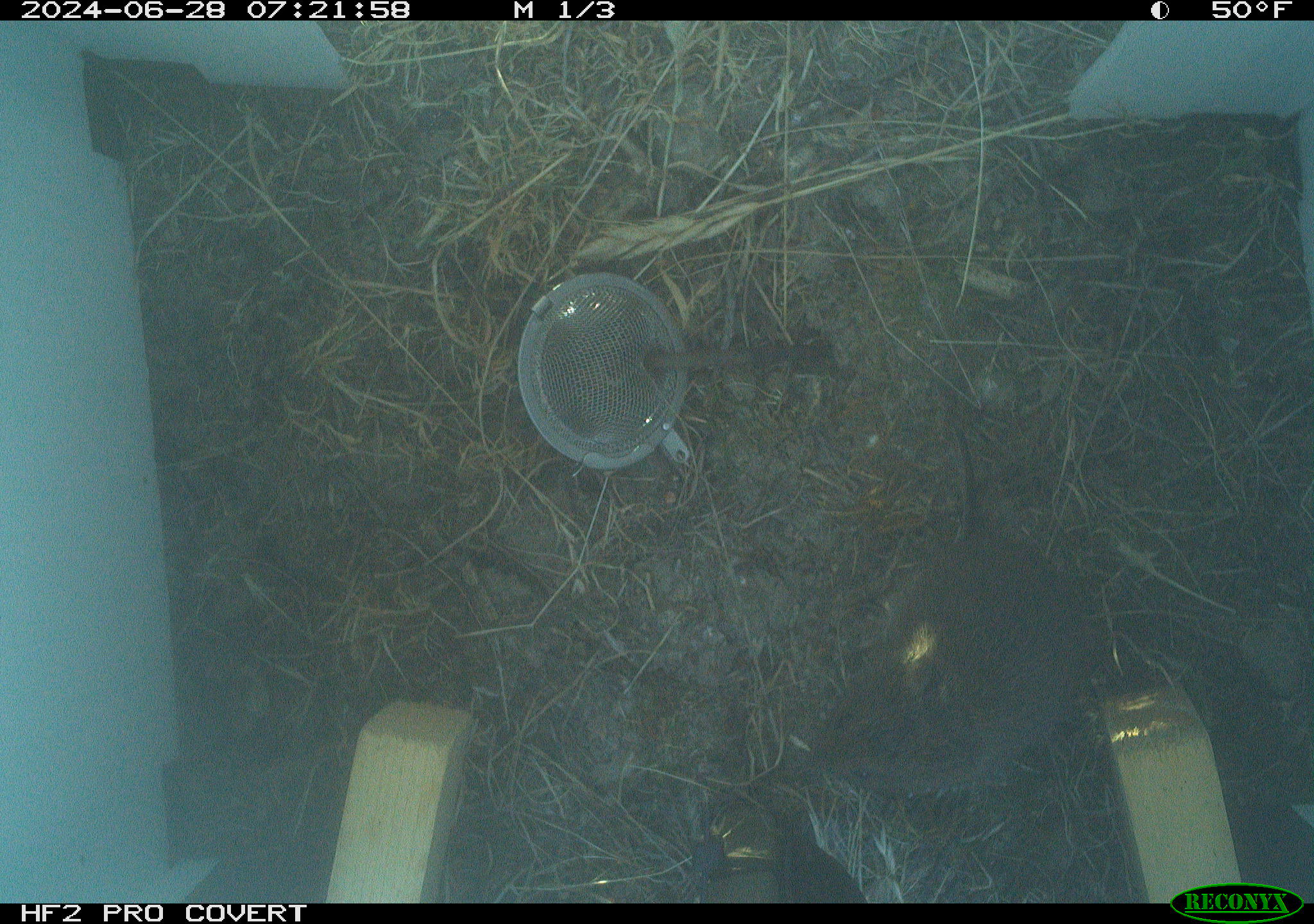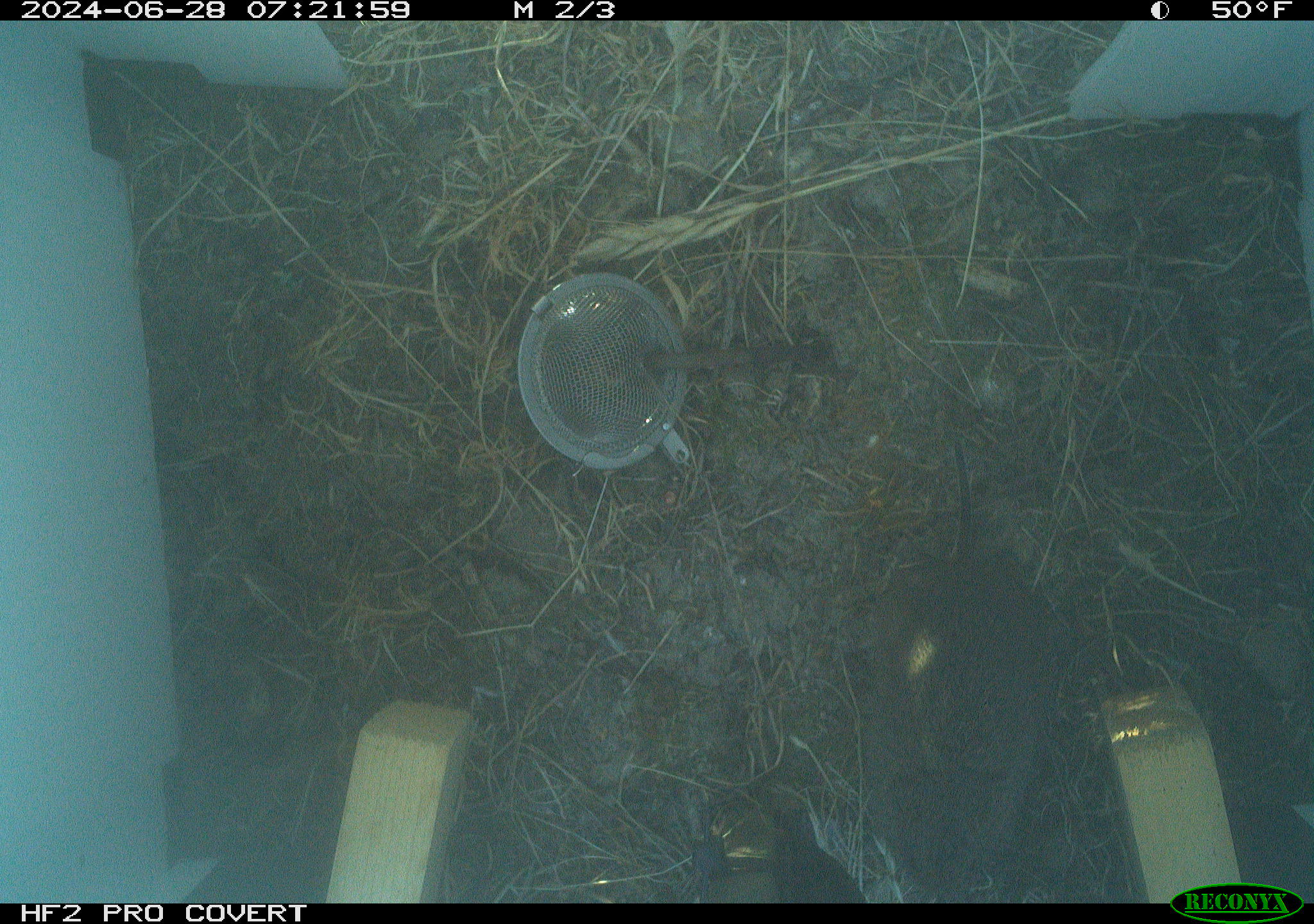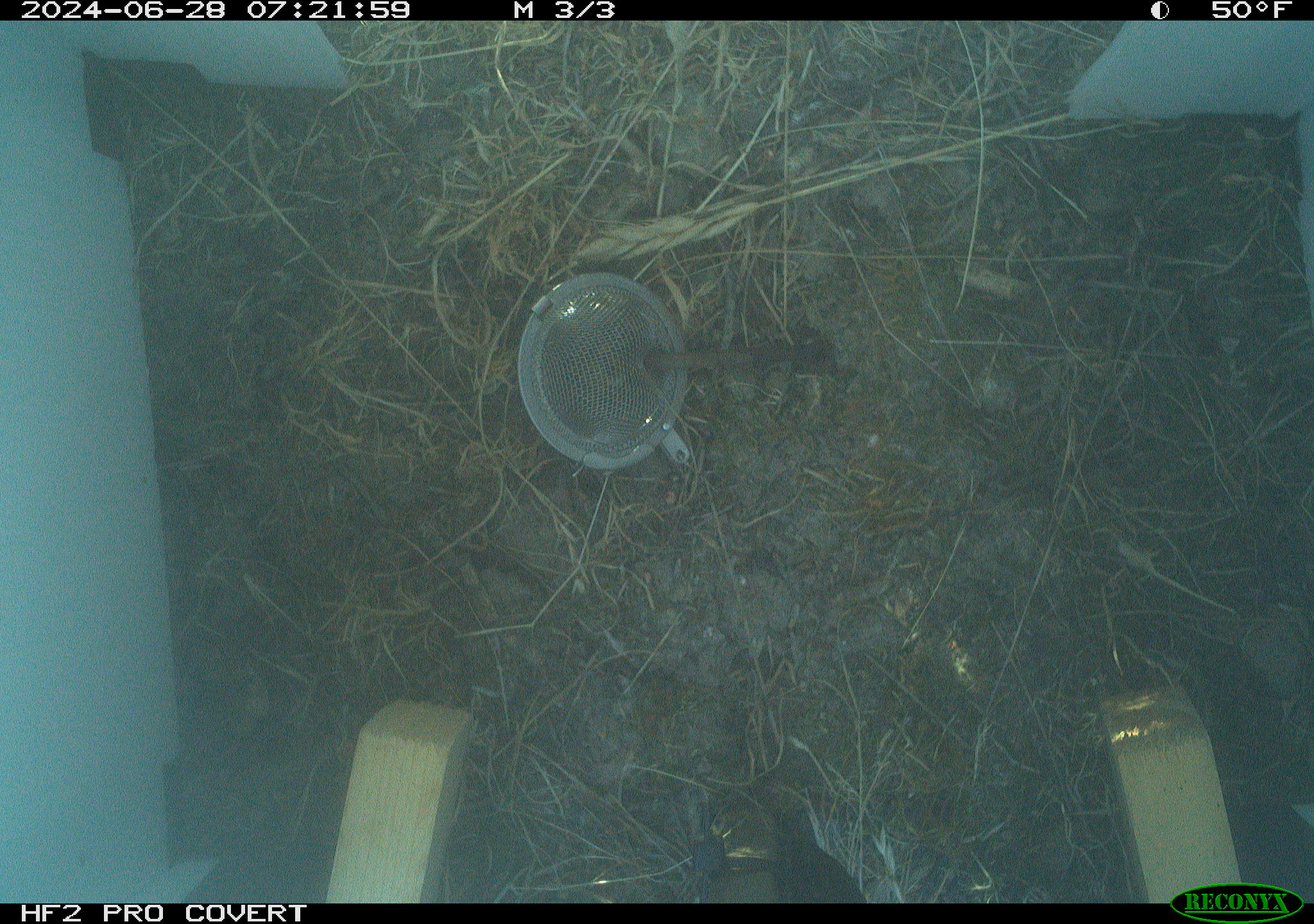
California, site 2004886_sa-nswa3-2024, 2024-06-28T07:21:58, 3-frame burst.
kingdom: Animalia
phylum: Chordata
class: Mammalia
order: Rodentia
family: Cricetidae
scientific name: Arvicolinae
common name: voles, lemmings, and muskrats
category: arvicolinae subfamily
Arvicolinae subfamily (voles, lemmings, and muskrats) (Arvicolinae).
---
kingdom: Animalia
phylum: Chordata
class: Mammalia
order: Rodentia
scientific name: Rodentia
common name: rodent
Rodent (Rodentia).